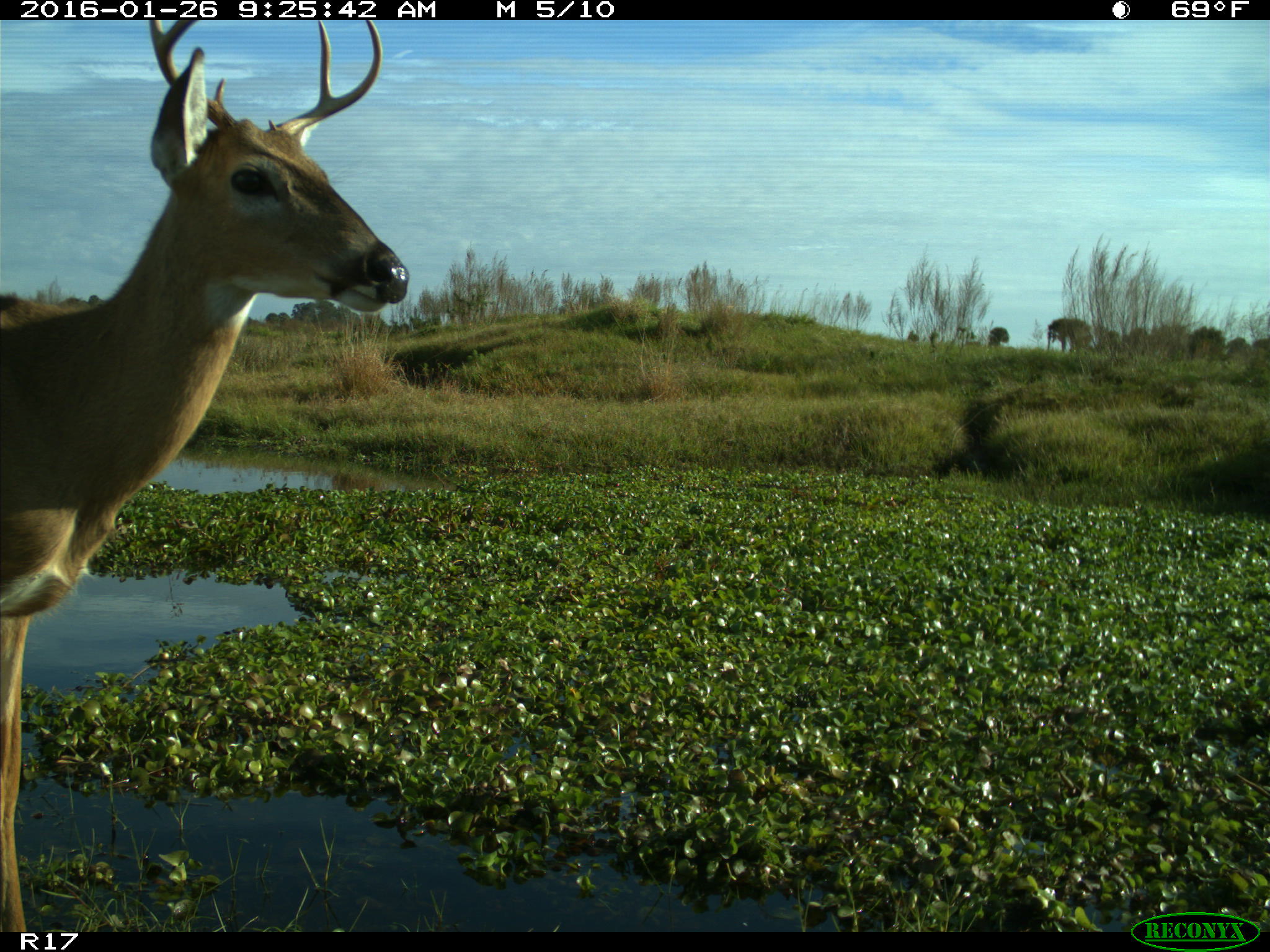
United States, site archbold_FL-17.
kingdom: Animalia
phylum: Chordata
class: Mammalia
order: Artiodactyla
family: Cervidae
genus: Odocoileus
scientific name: Odocoileus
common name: deer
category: unidentified deer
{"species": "unidentified deer (deer) (Odocoileus)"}